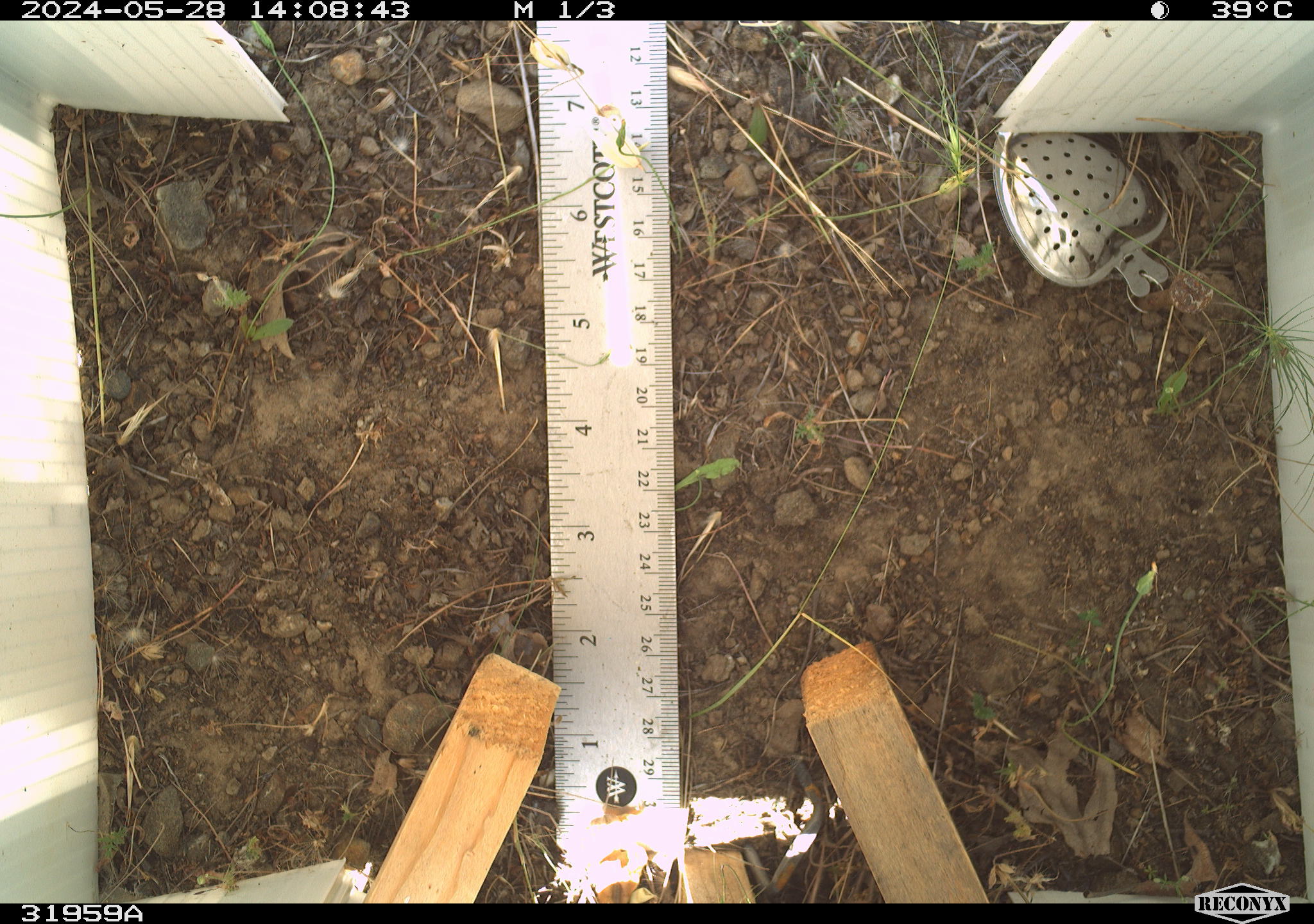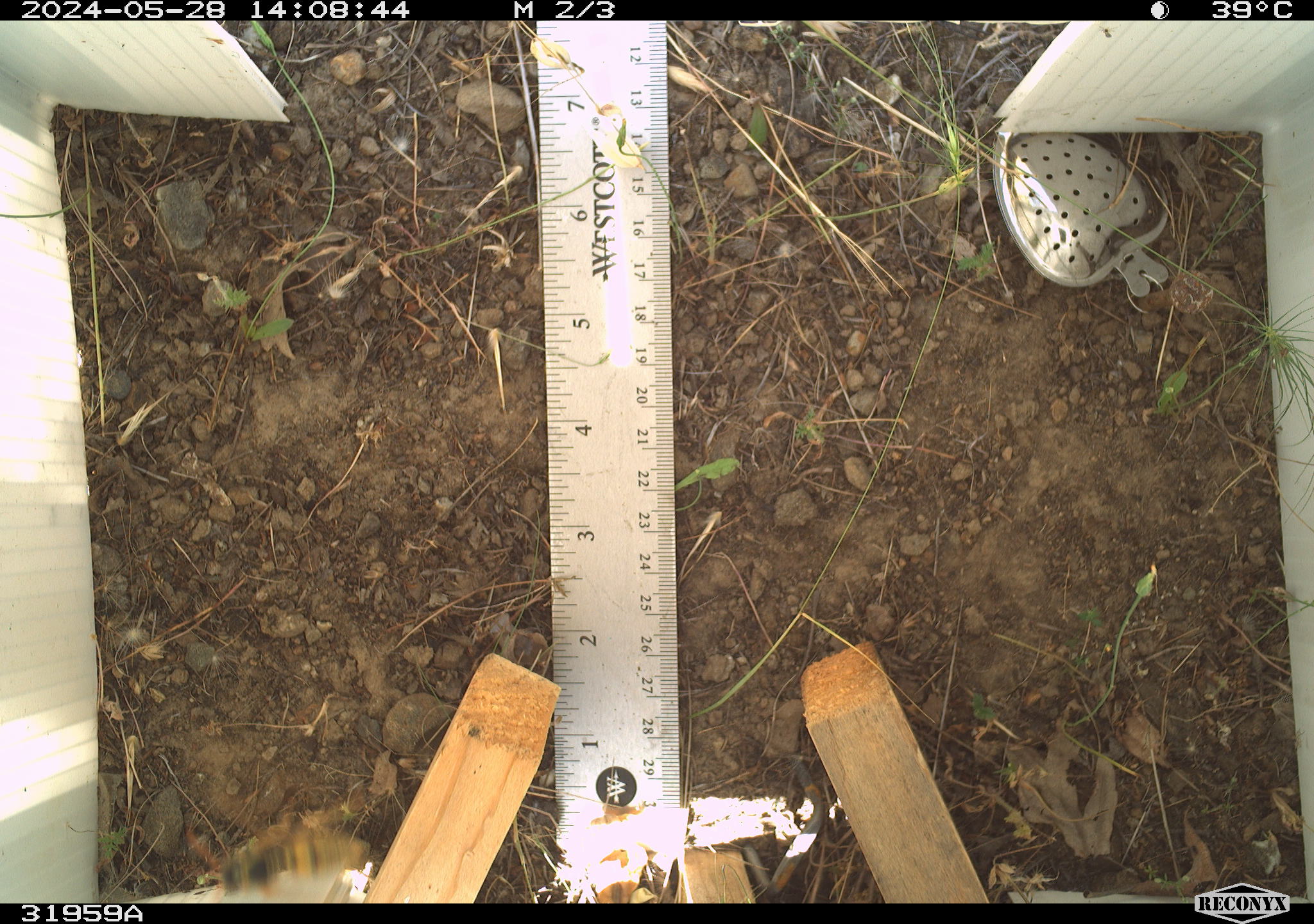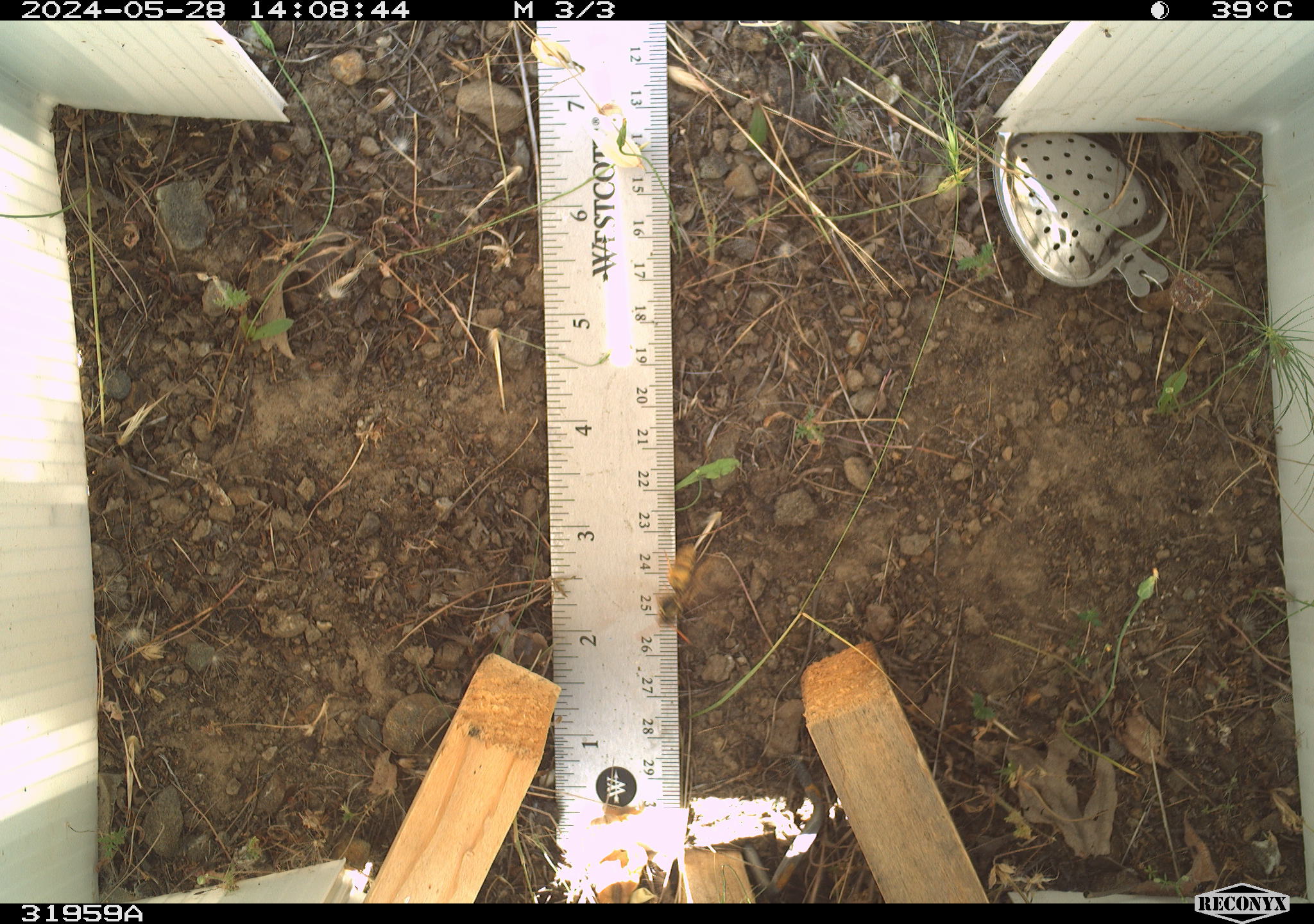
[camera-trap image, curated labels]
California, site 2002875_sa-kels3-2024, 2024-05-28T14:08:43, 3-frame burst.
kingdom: Animalia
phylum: Arthropoda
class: Insecta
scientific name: Insecta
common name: insect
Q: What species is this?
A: Insect (Insecta).